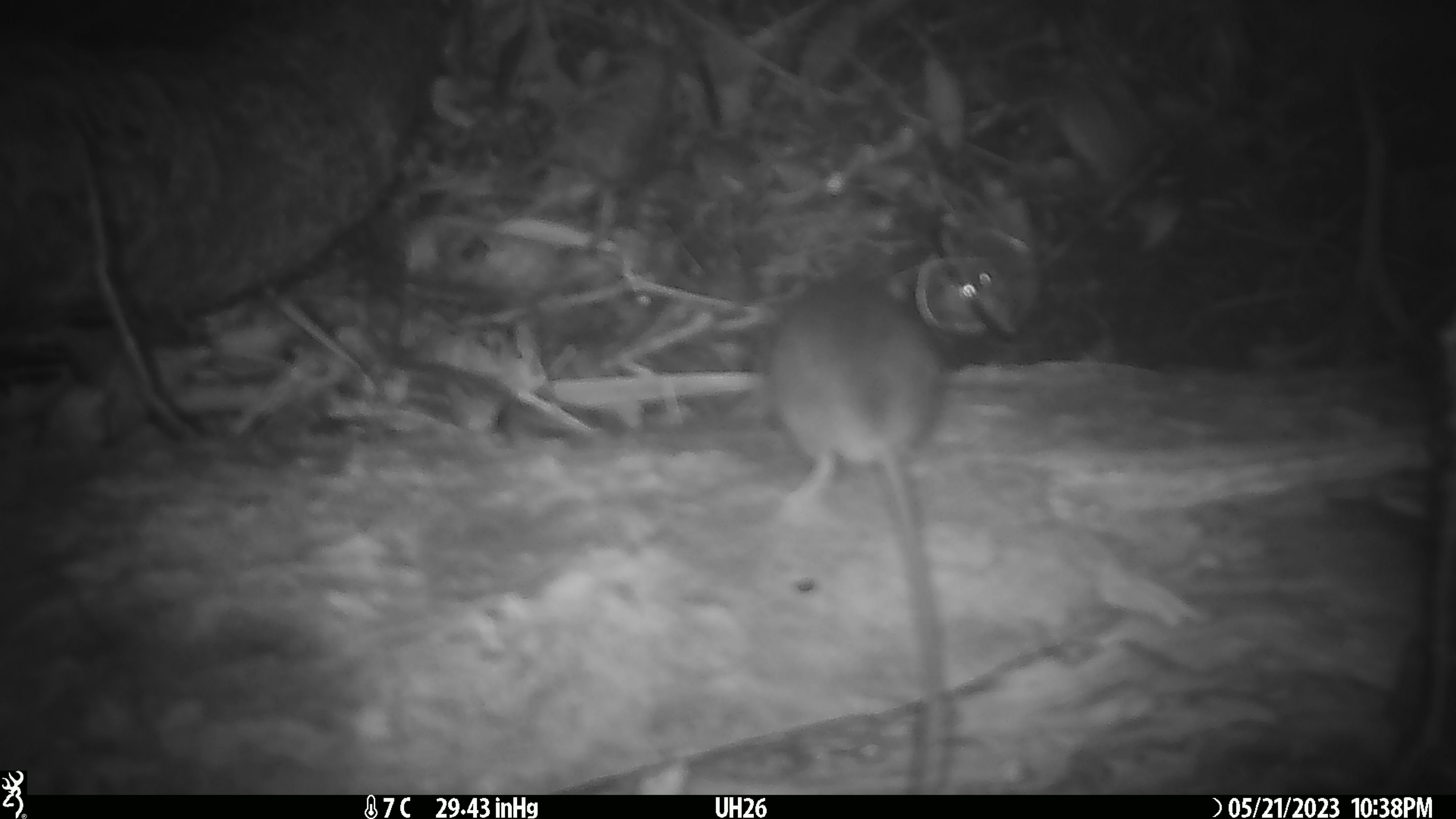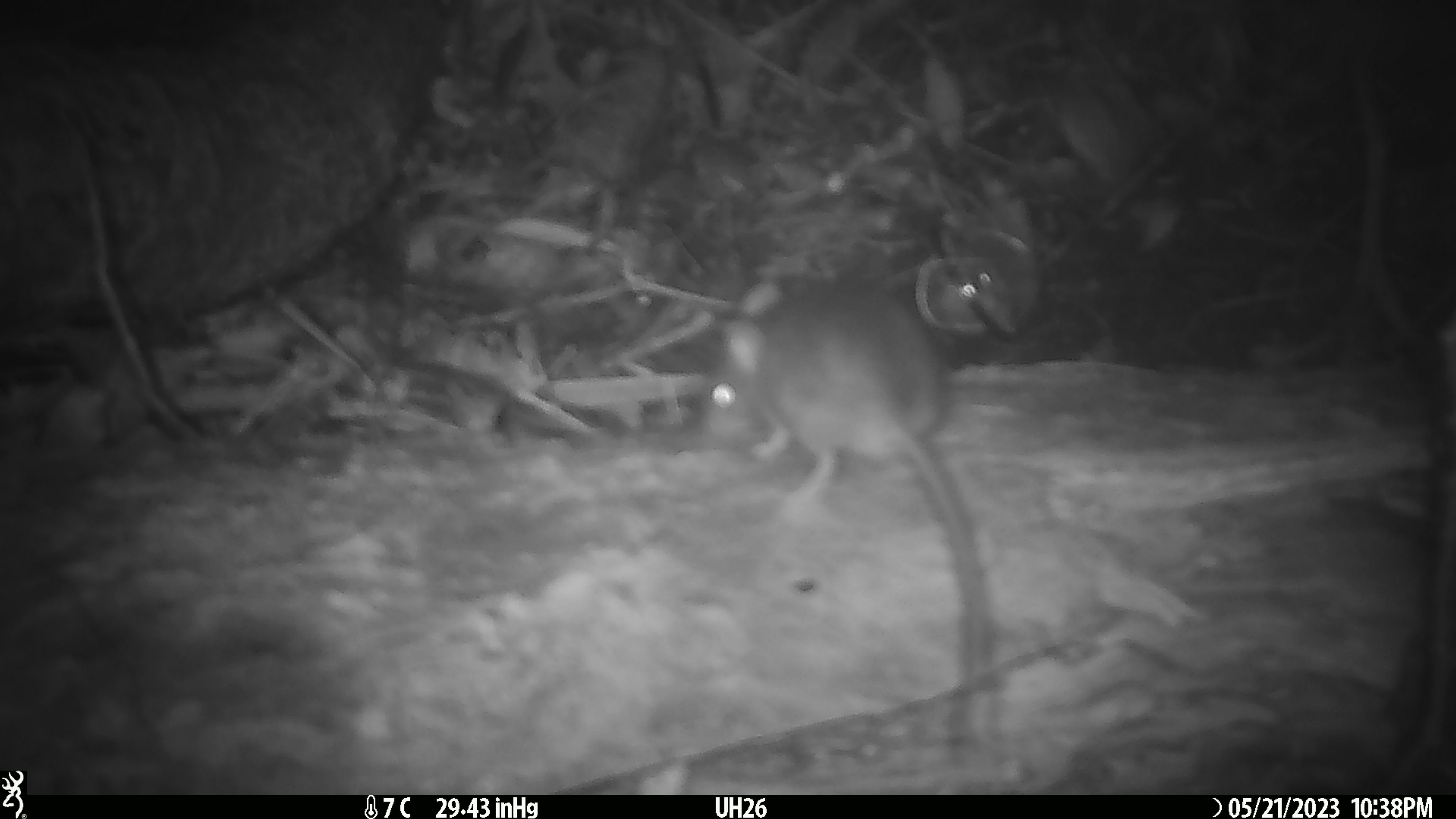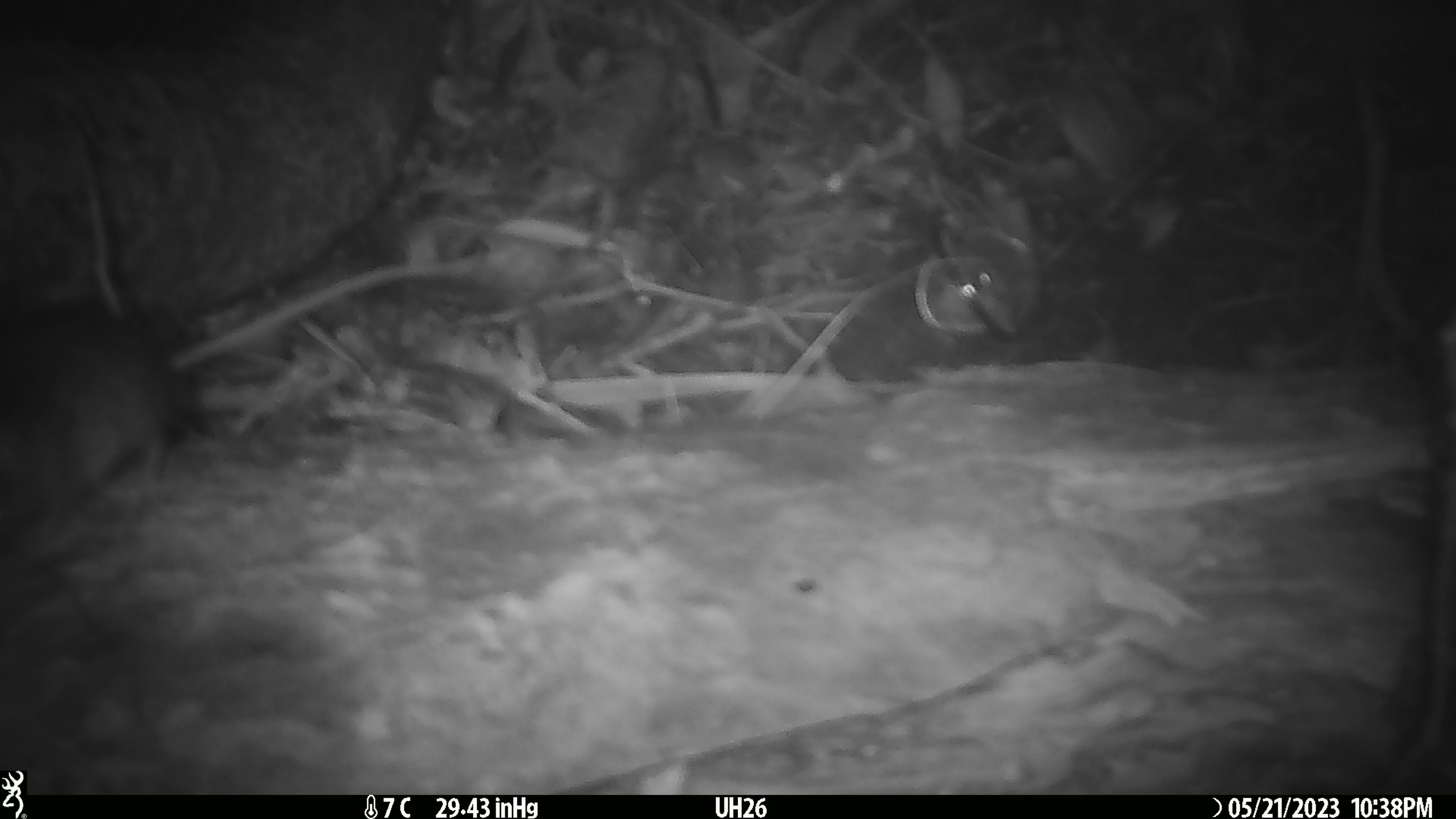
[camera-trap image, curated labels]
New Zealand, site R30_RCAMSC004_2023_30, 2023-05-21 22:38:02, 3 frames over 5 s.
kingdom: Animalia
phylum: Chordata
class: Mammalia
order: Rodentia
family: Muridae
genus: Mus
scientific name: Mus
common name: mouse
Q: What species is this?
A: Mouse (Mus).